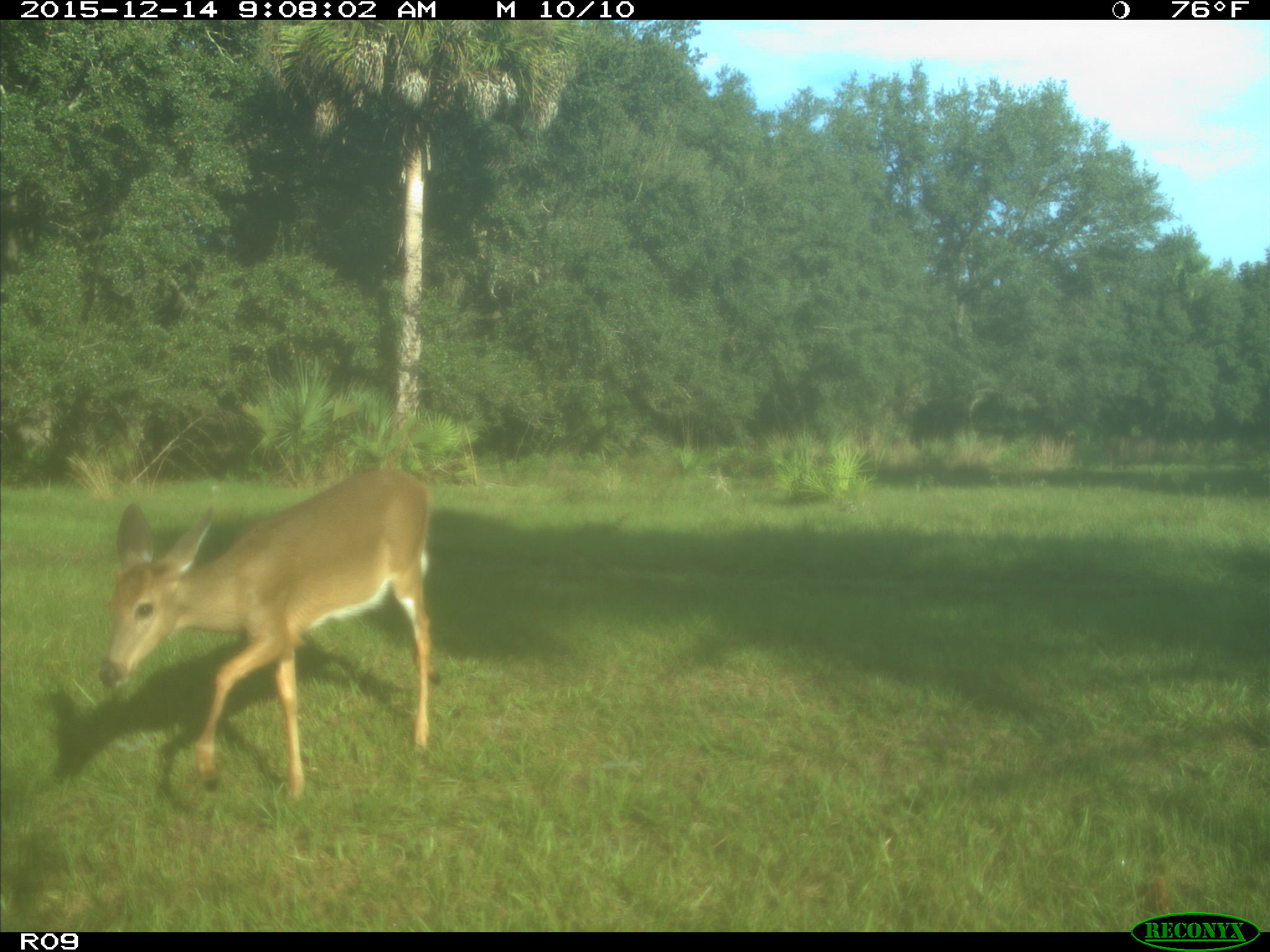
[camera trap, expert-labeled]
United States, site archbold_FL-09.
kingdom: Animalia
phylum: Chordata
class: Mammalia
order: Artiodactyla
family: Cervidae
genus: Odocoileus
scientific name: Odocoileus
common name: deer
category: unidentified deer